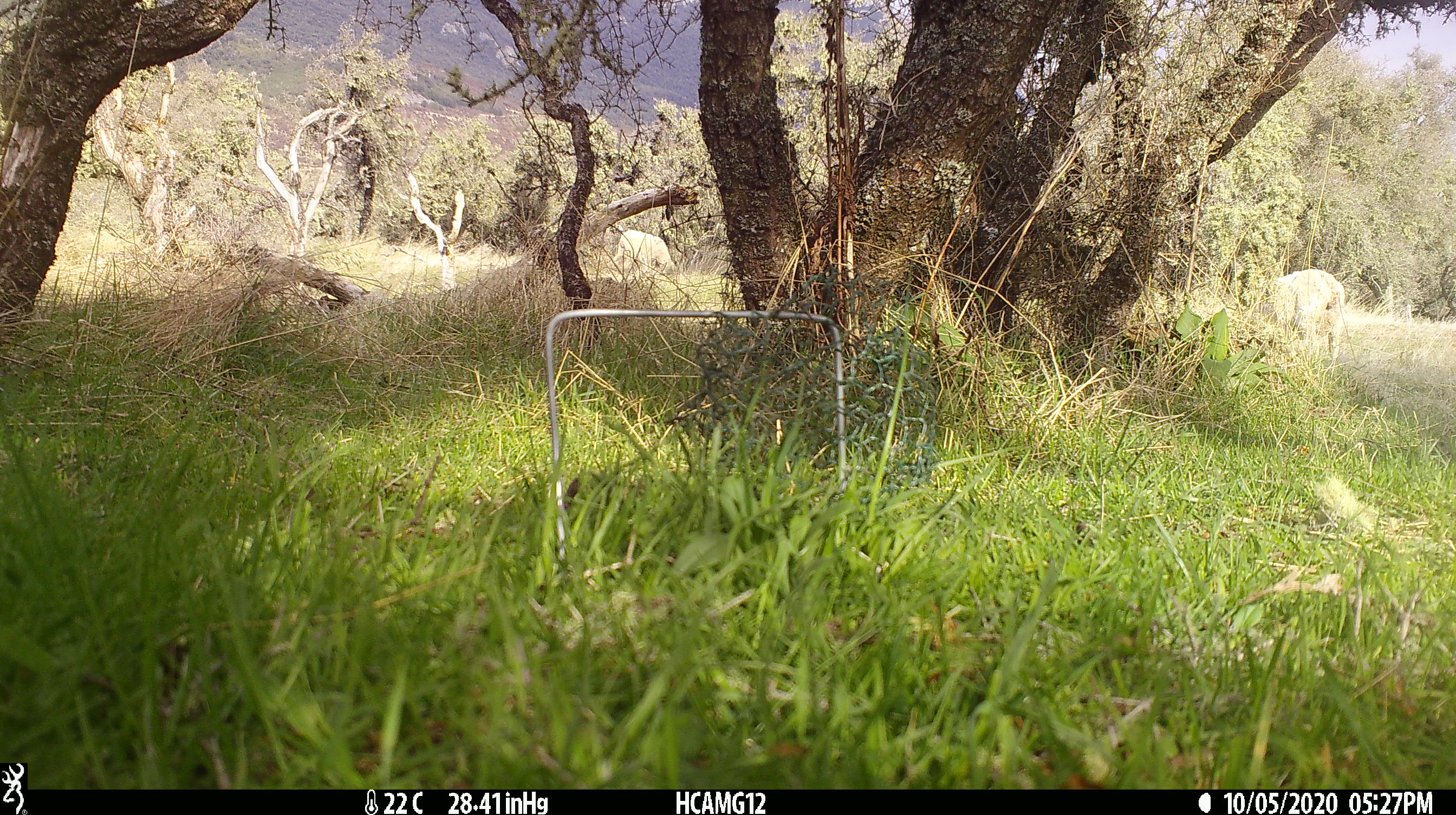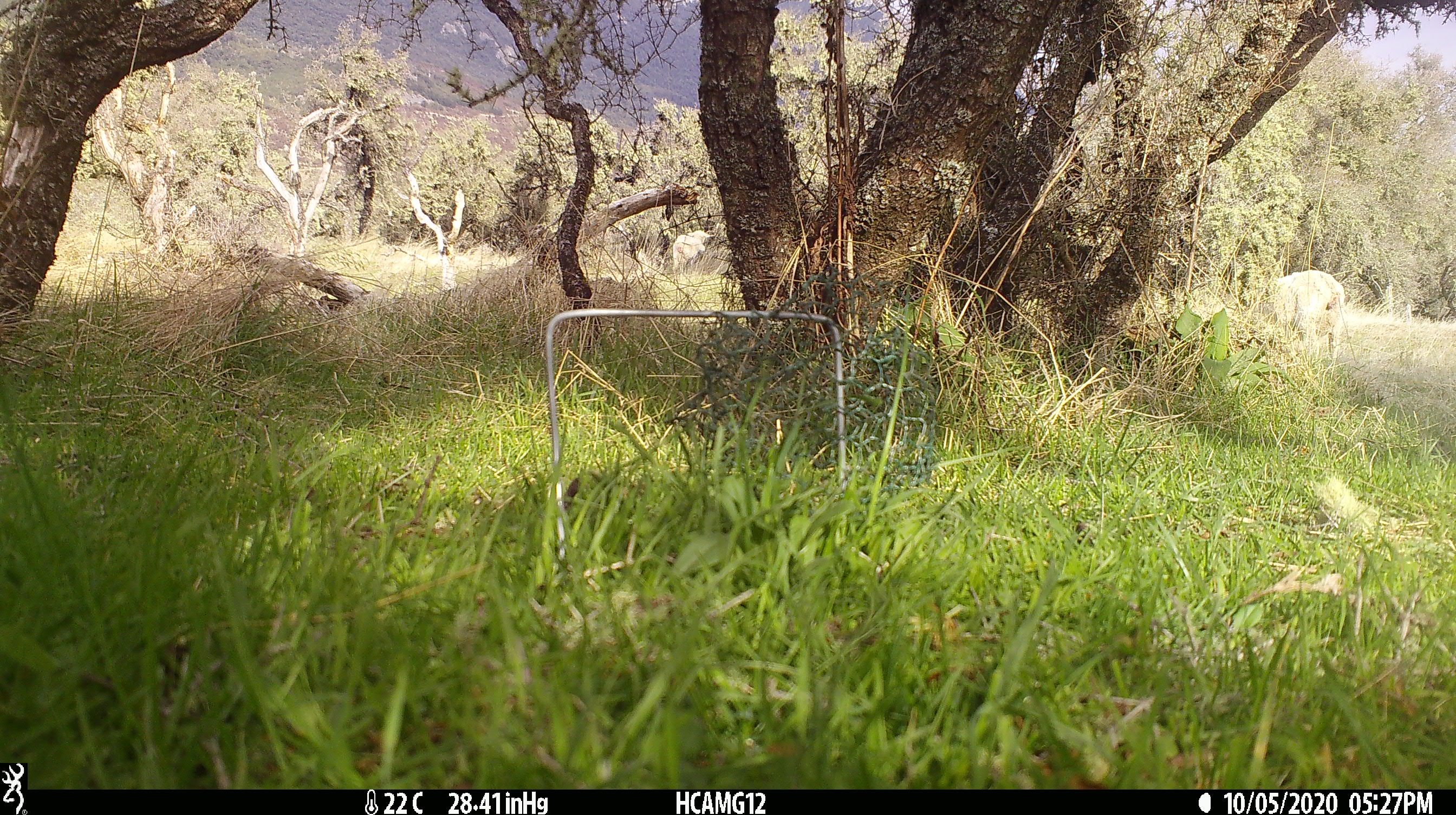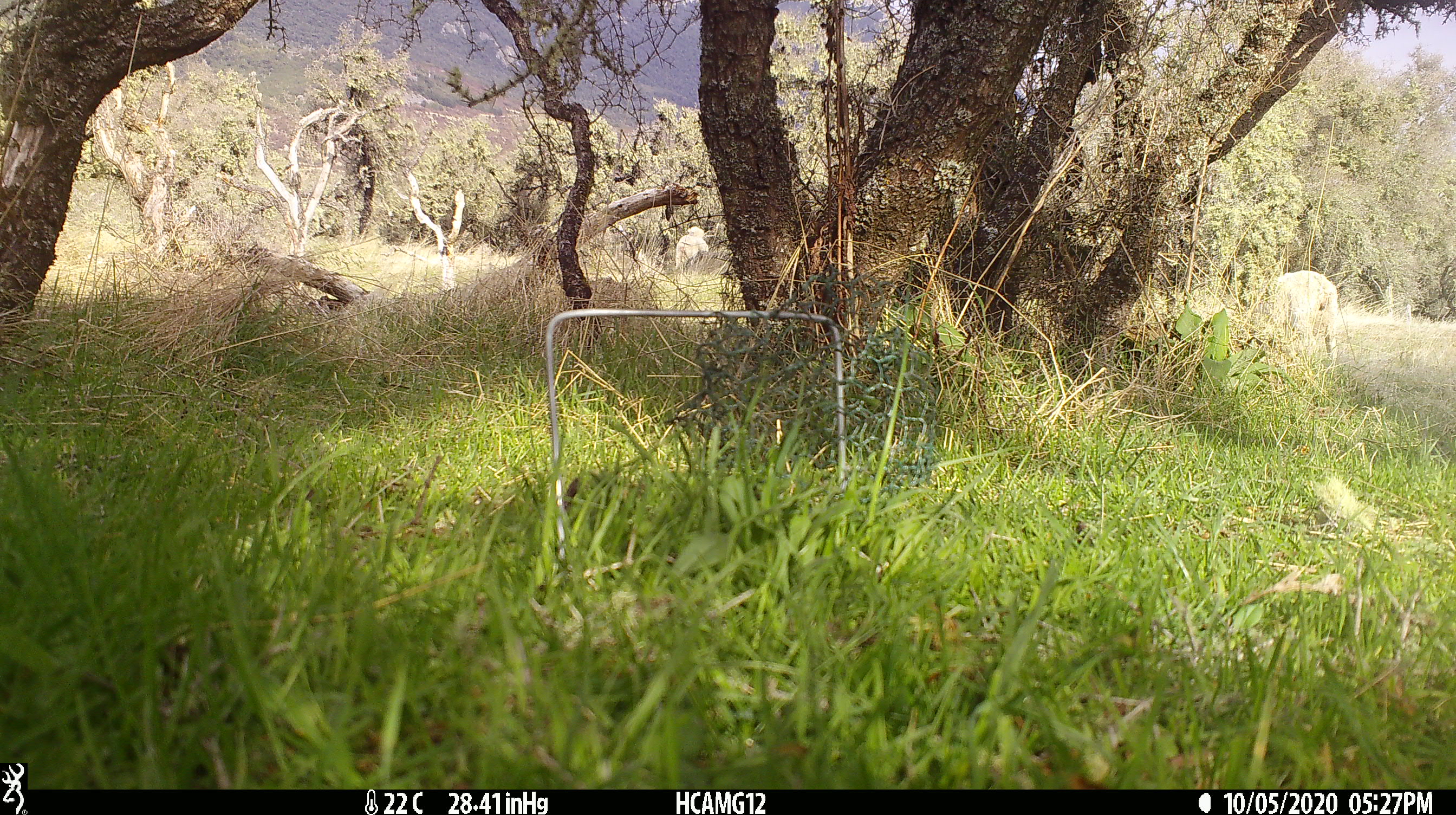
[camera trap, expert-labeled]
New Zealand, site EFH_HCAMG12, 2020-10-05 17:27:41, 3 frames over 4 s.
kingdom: Animalia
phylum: Chordata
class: Mammalia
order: Artiodactyla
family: Bovidae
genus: Ovis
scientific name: Ovis aries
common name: domestic sheep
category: sheep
Sheep (domestic sheep) (Ovis aries).